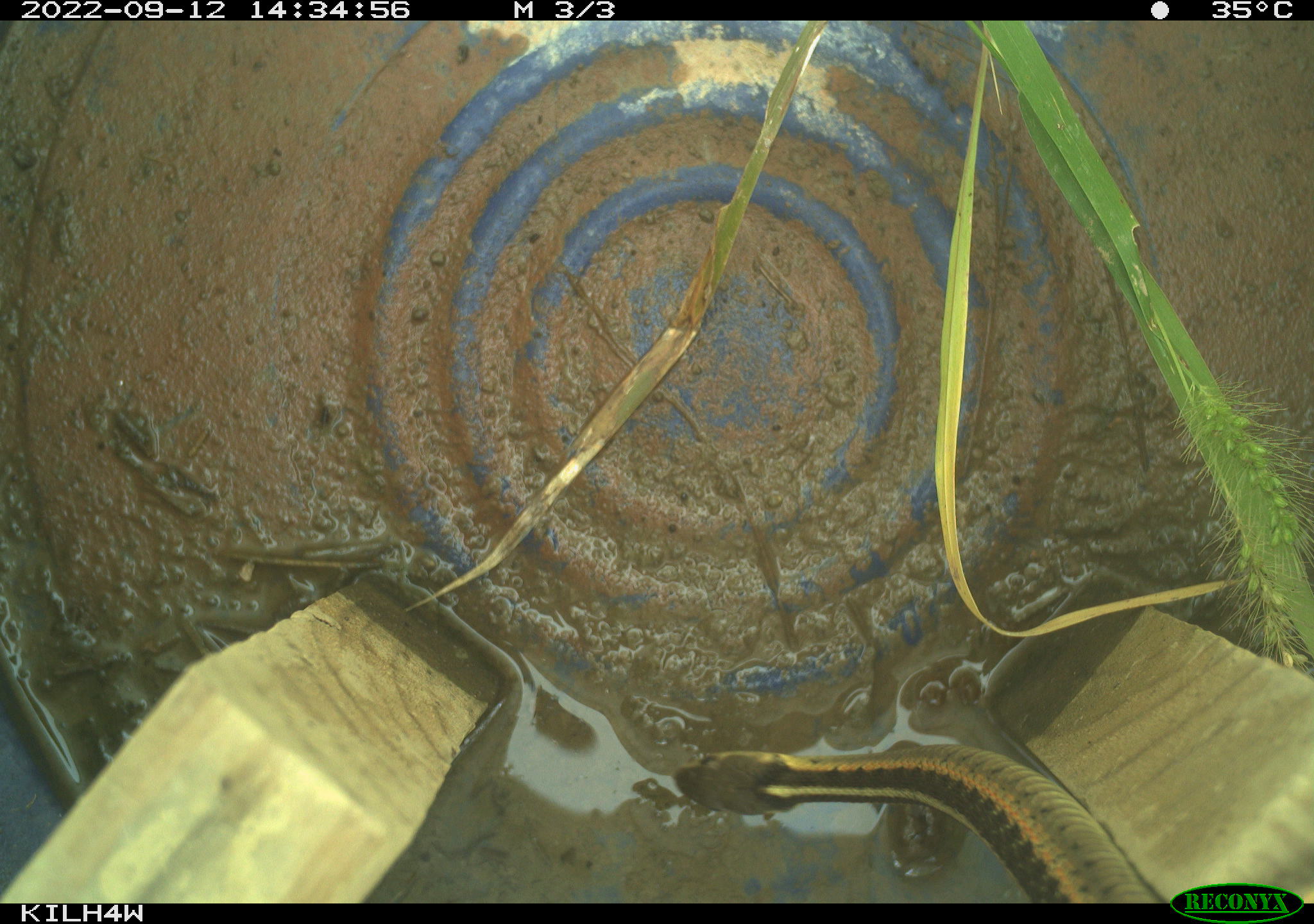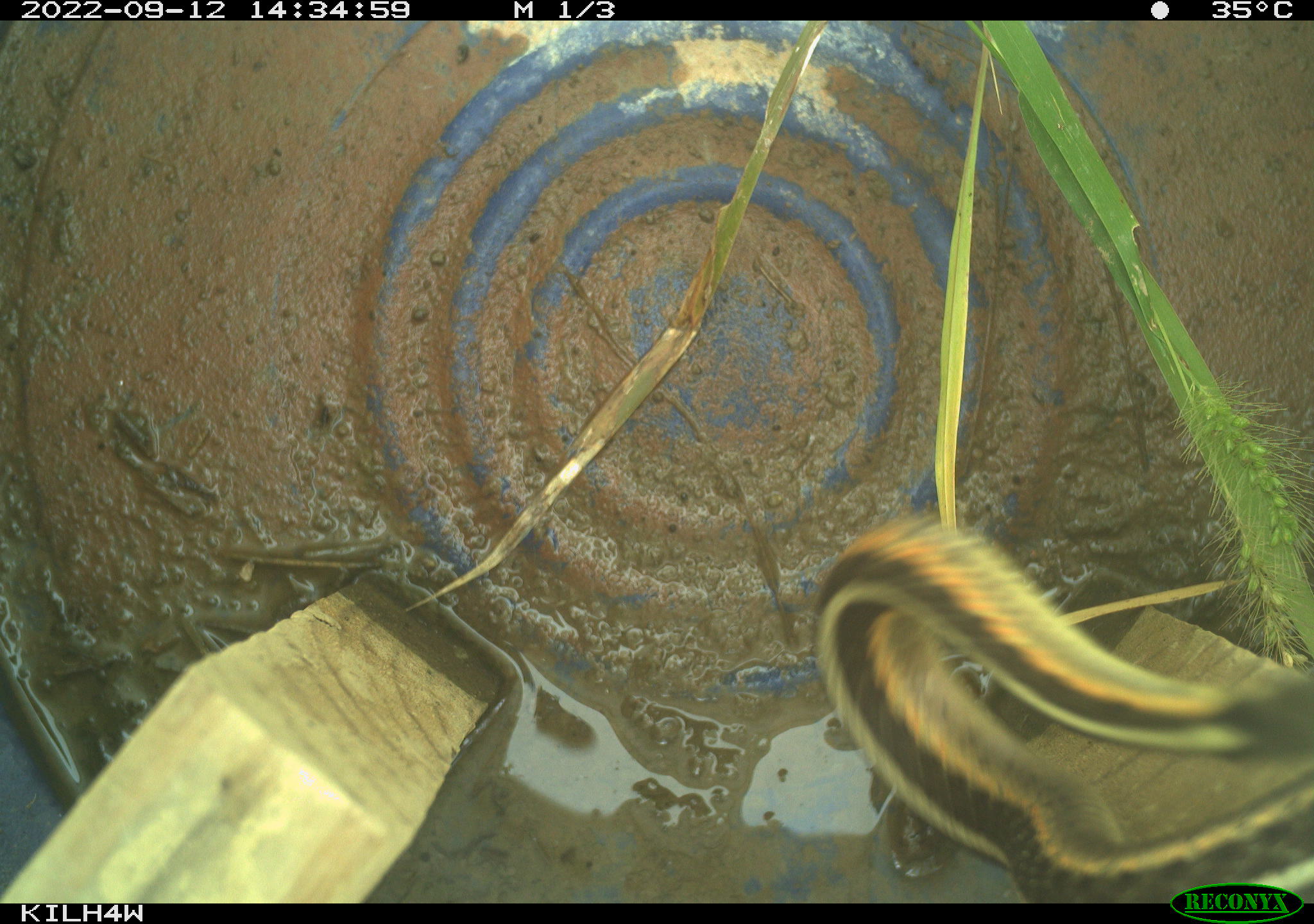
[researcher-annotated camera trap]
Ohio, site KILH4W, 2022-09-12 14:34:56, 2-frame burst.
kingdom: Animalia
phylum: Chordata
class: Reptilia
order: Squamata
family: Colubridae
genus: Thamnophis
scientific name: Thamnophis sirtalis sirtalis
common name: eastern gartersnake